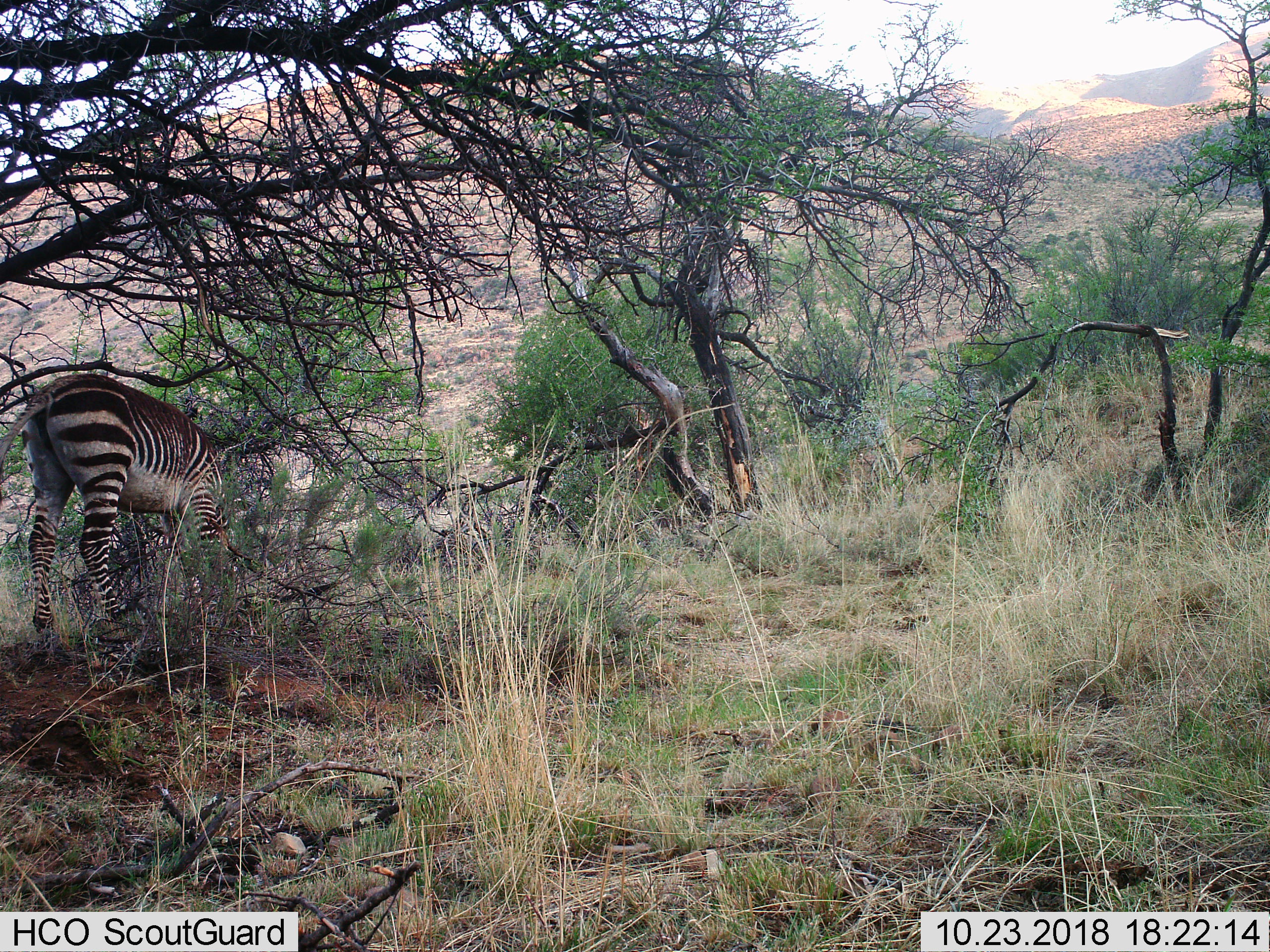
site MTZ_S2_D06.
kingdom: Animalia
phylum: Chordata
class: Mammalia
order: Perissodactyla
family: Equidae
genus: Equus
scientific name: Equus zebra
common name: mountain zebra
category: zebramountain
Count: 1.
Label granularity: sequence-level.